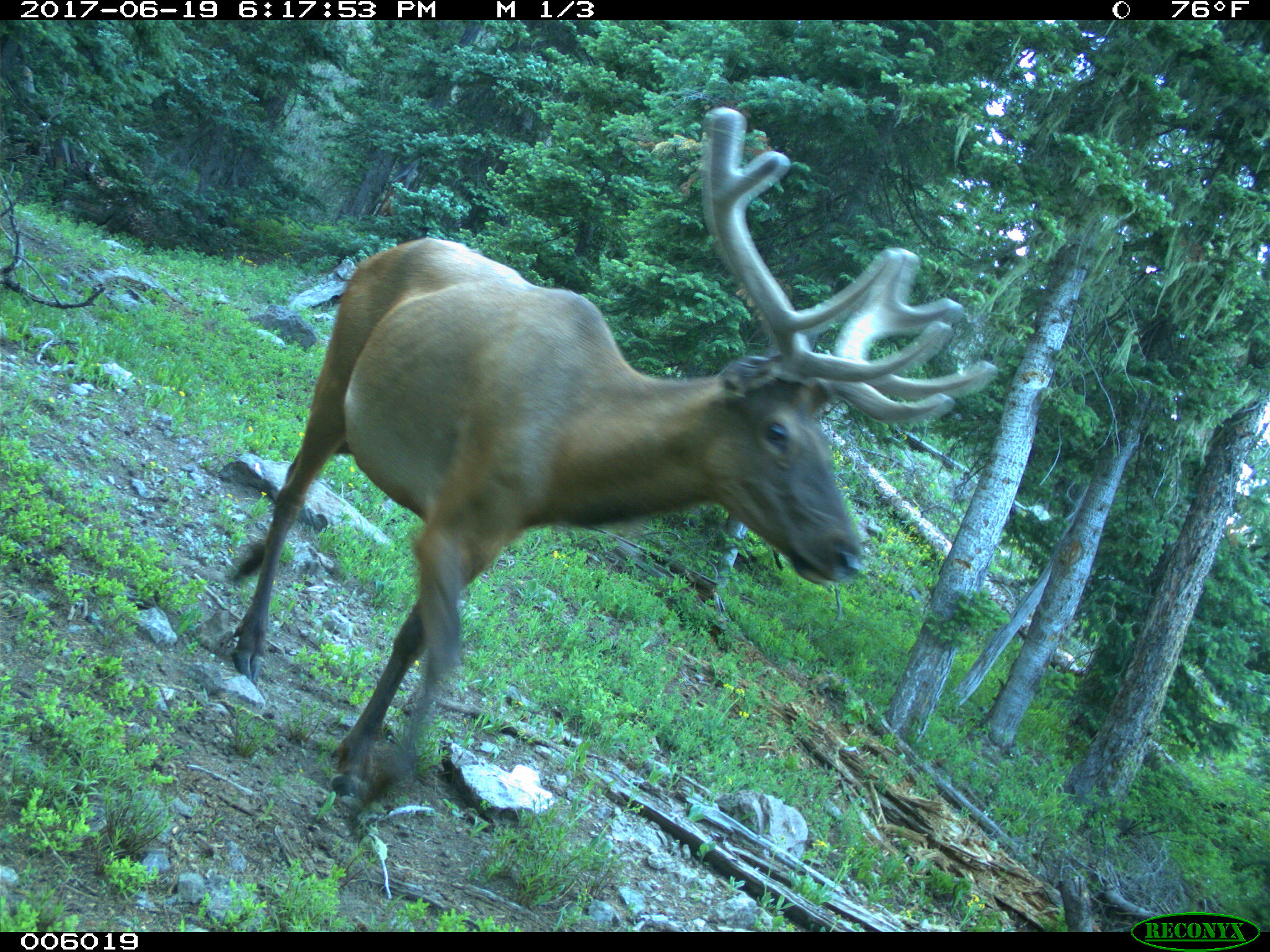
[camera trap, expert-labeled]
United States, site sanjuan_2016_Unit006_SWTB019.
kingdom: Animalia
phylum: Chordata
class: Mammalia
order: Artiodactyla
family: Cervidae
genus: Cervus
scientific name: Cervus elaphus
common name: red deer